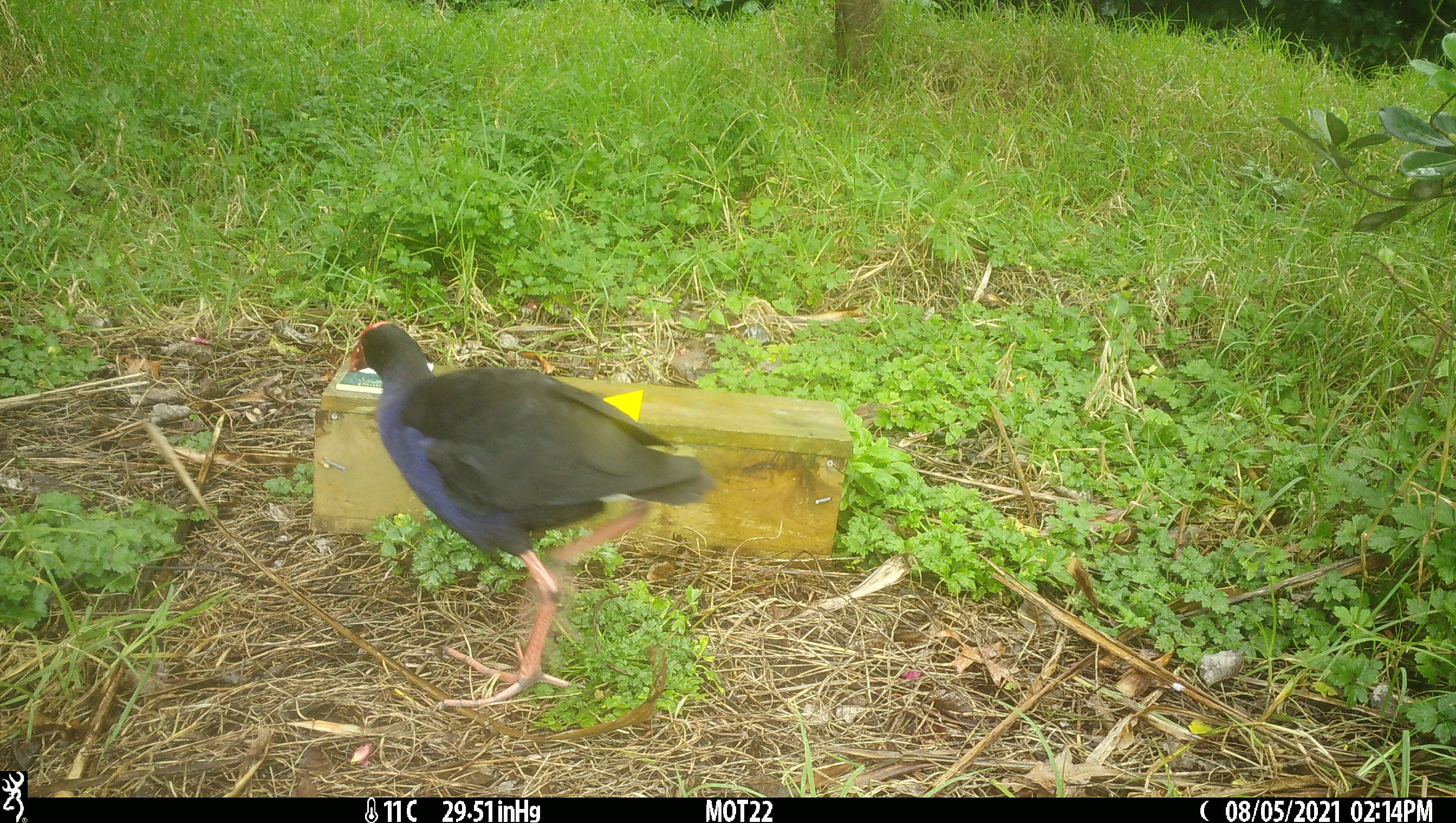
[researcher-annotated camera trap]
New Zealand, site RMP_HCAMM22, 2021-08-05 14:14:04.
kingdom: Animalia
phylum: Chordata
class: Aves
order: Gruiformes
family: Rallidae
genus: Porphyrio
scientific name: Porphyrio melanotus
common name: australasian swamphen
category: pukeko